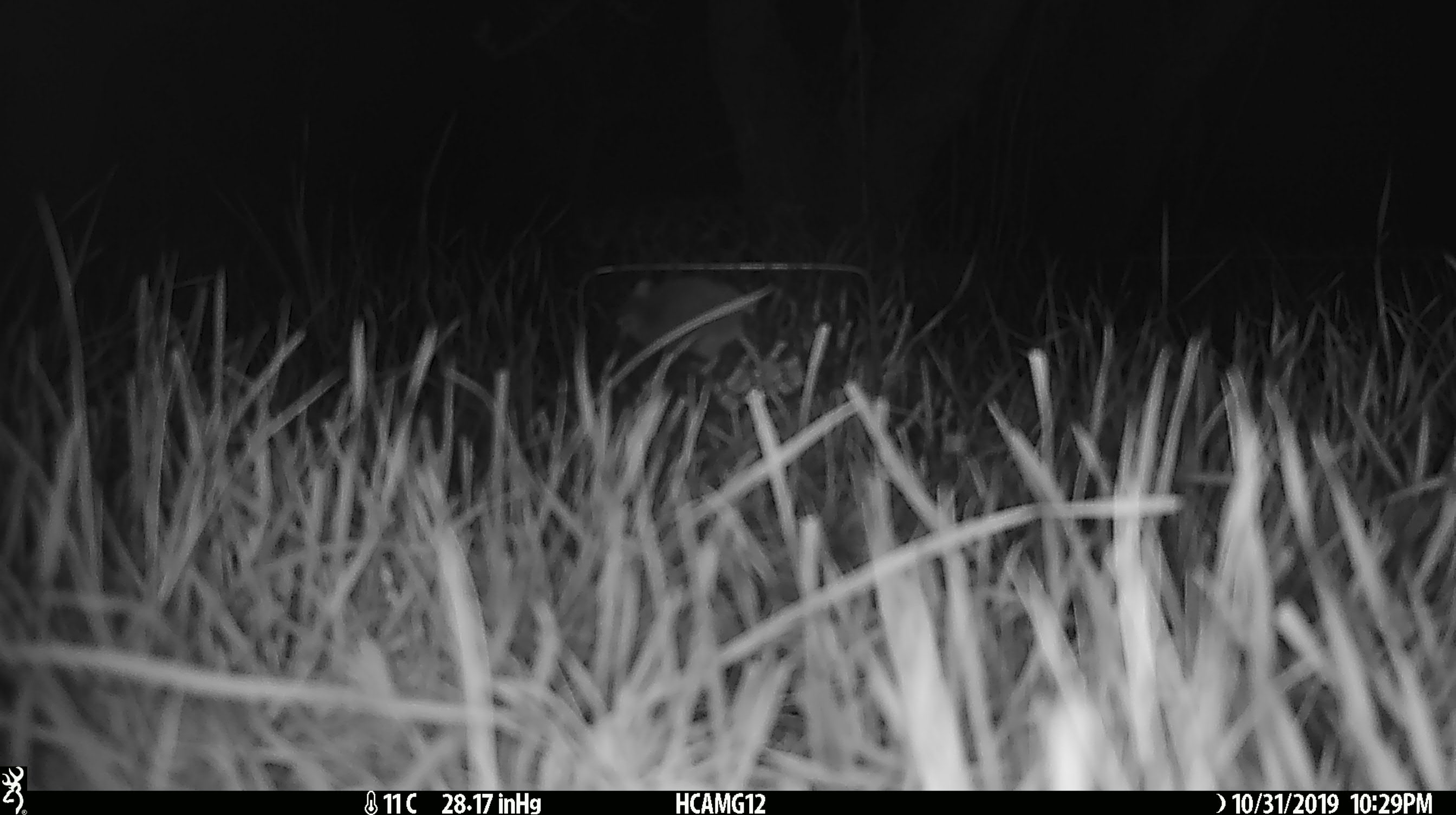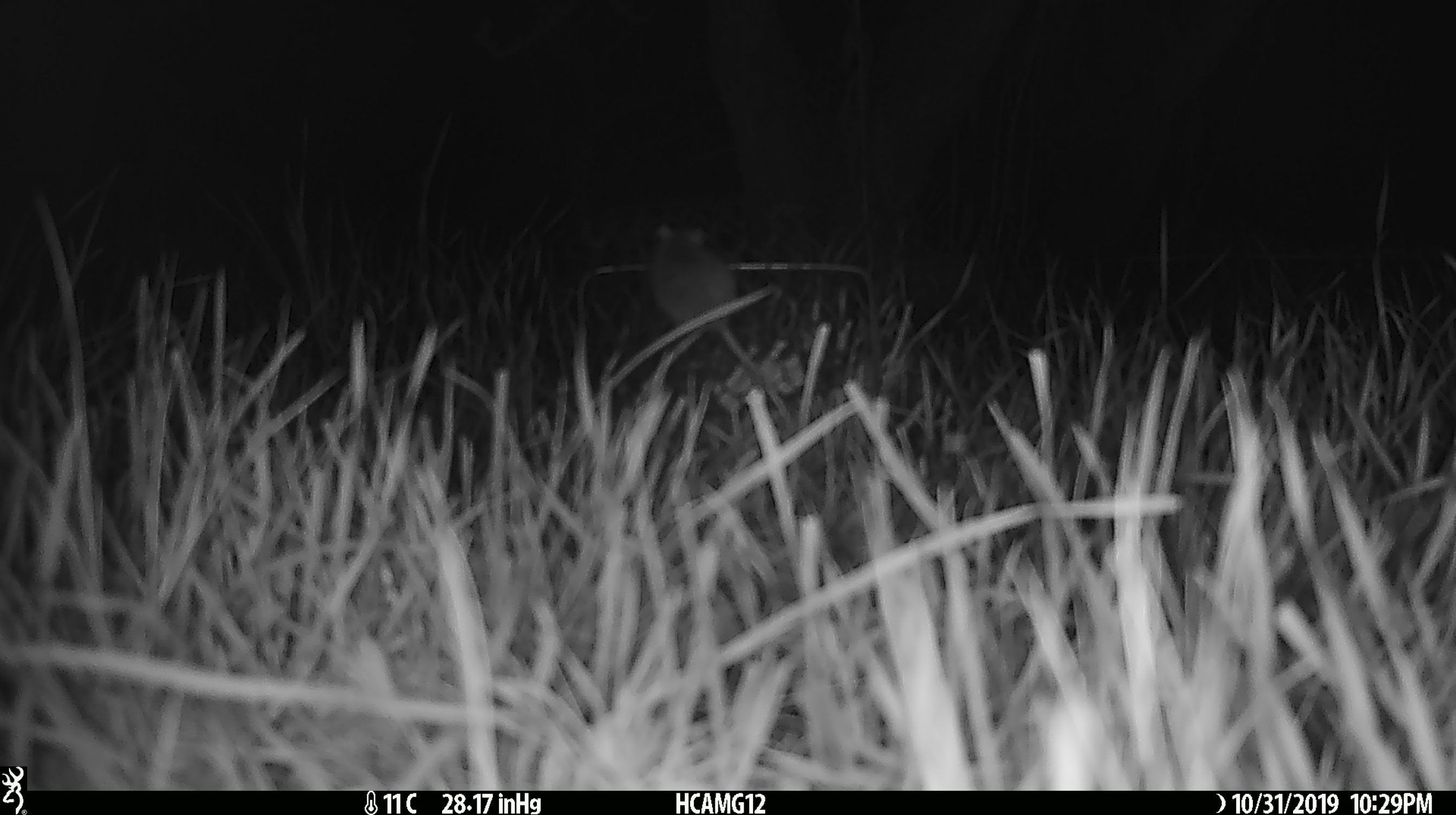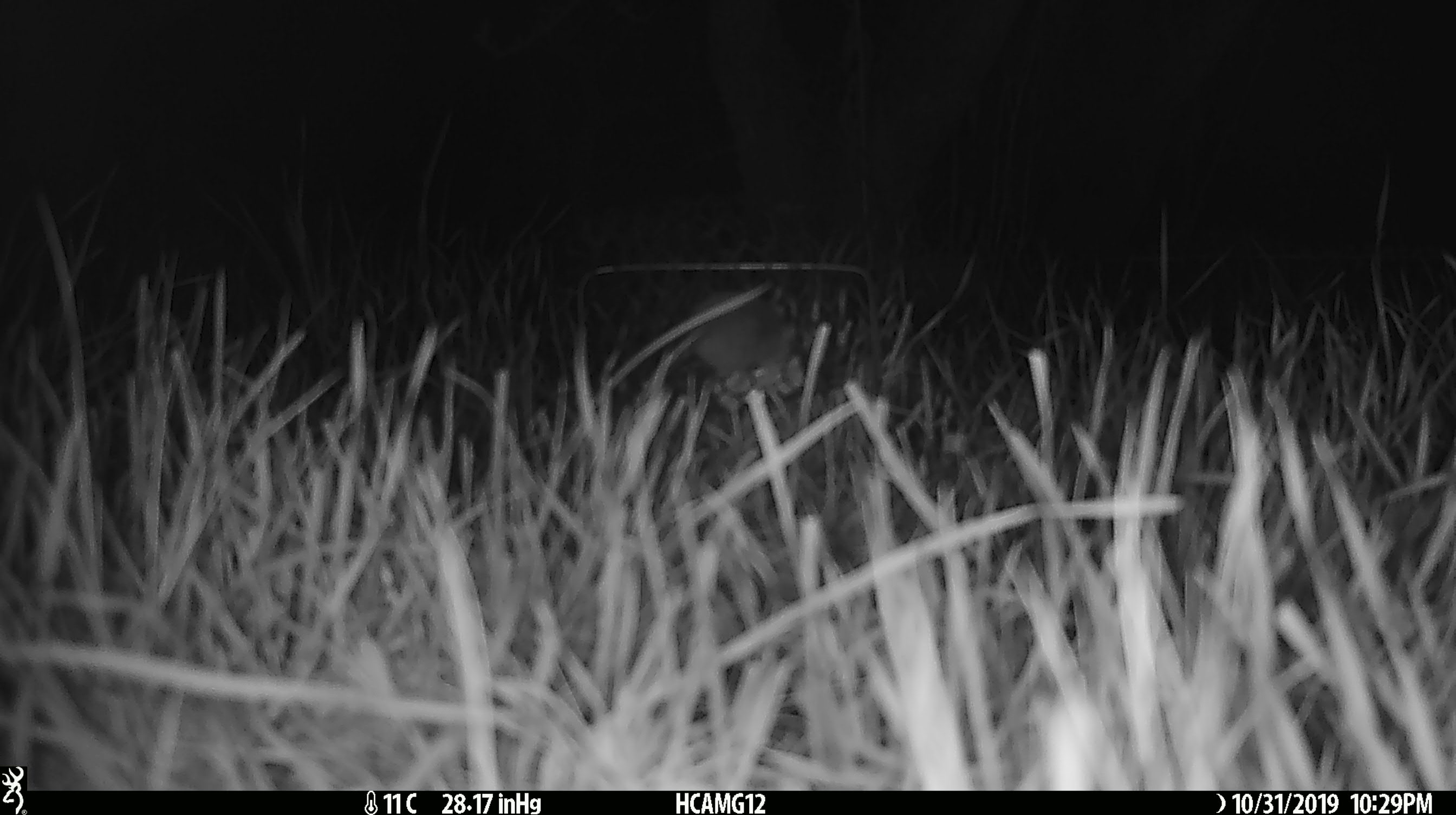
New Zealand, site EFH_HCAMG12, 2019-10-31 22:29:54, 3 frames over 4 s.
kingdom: Animalia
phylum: Chordata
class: Mammalia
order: Rodentia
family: Muridae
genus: Mus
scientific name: Mus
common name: mouse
Mouse (Mus).